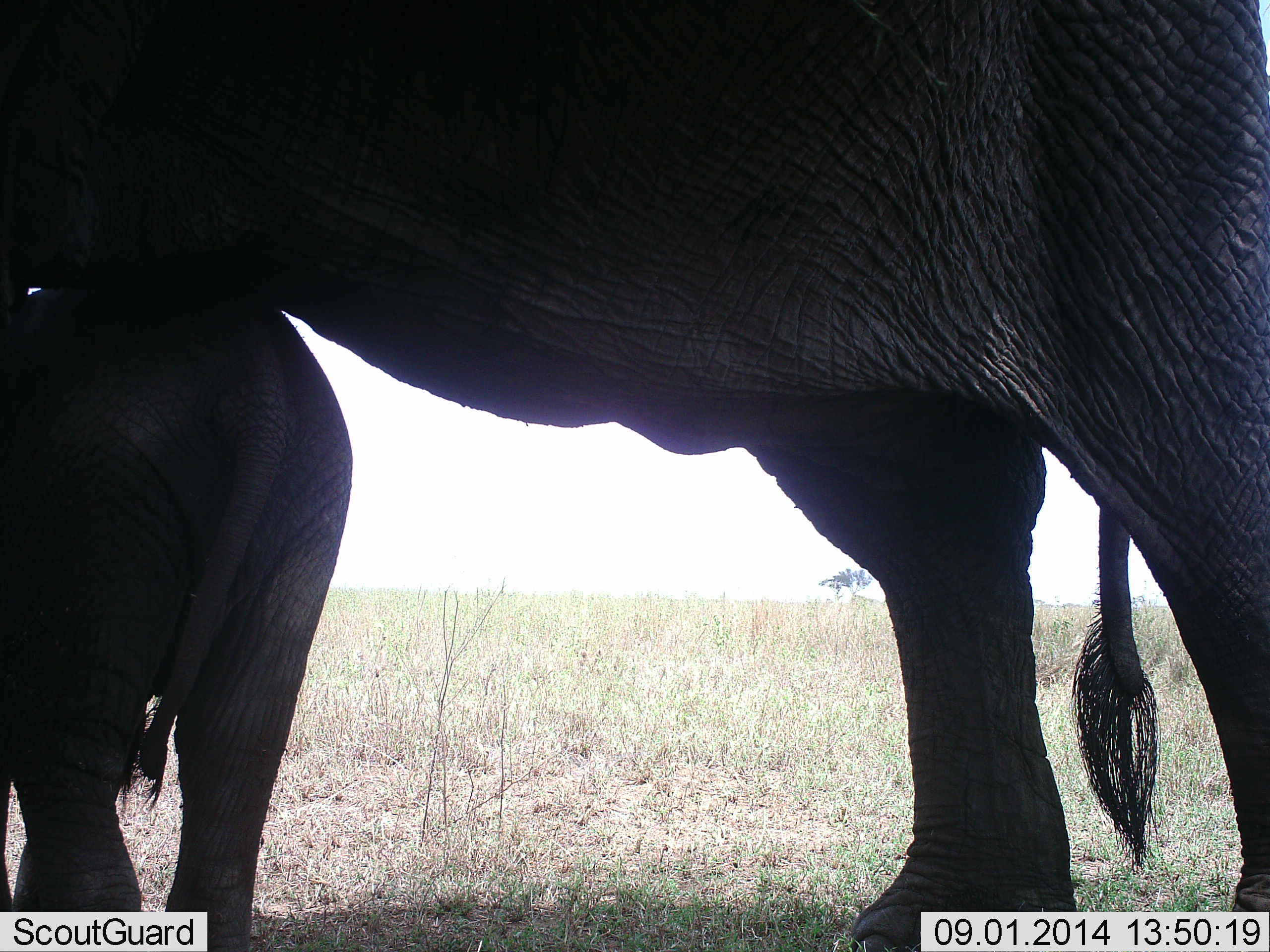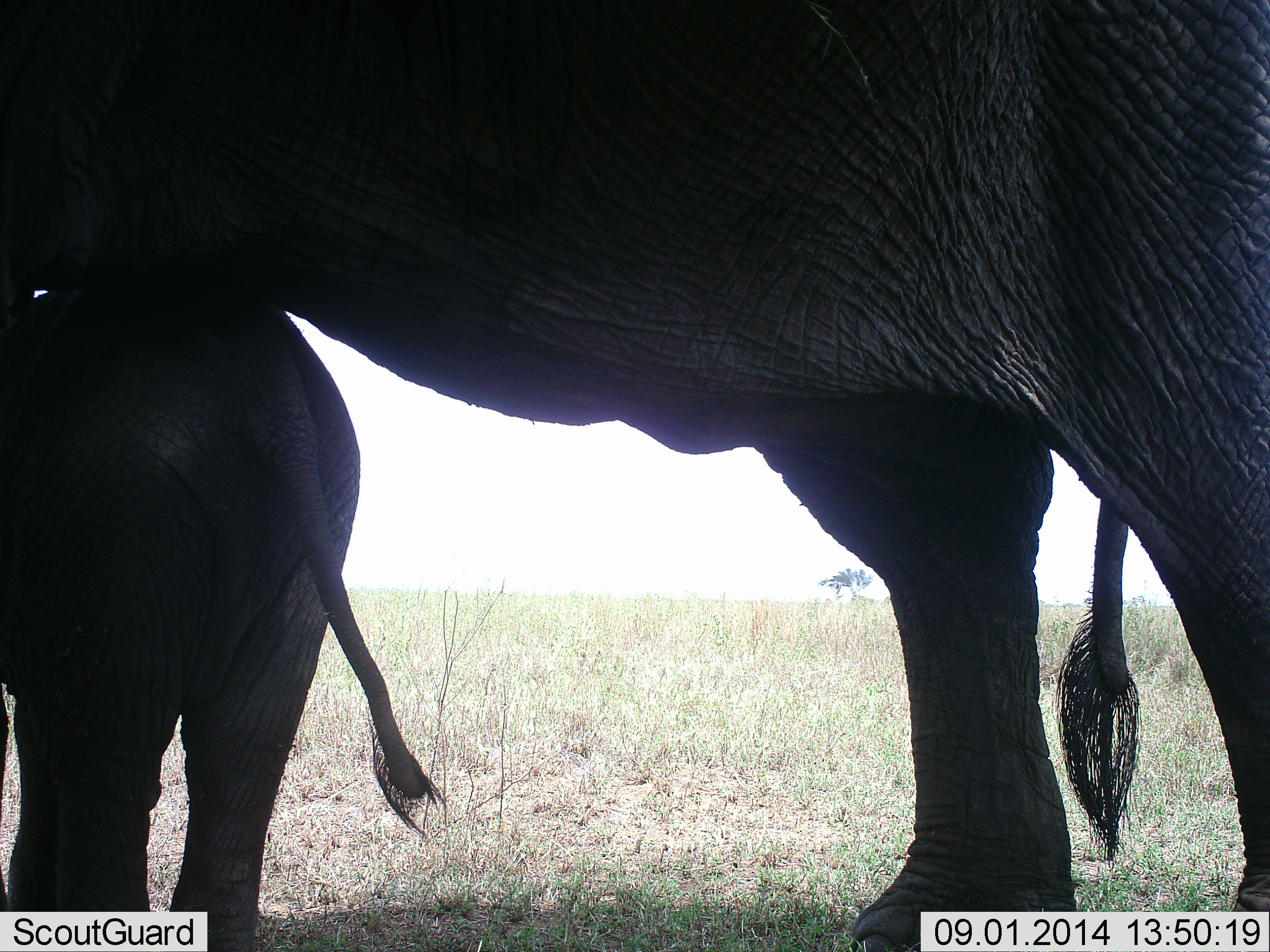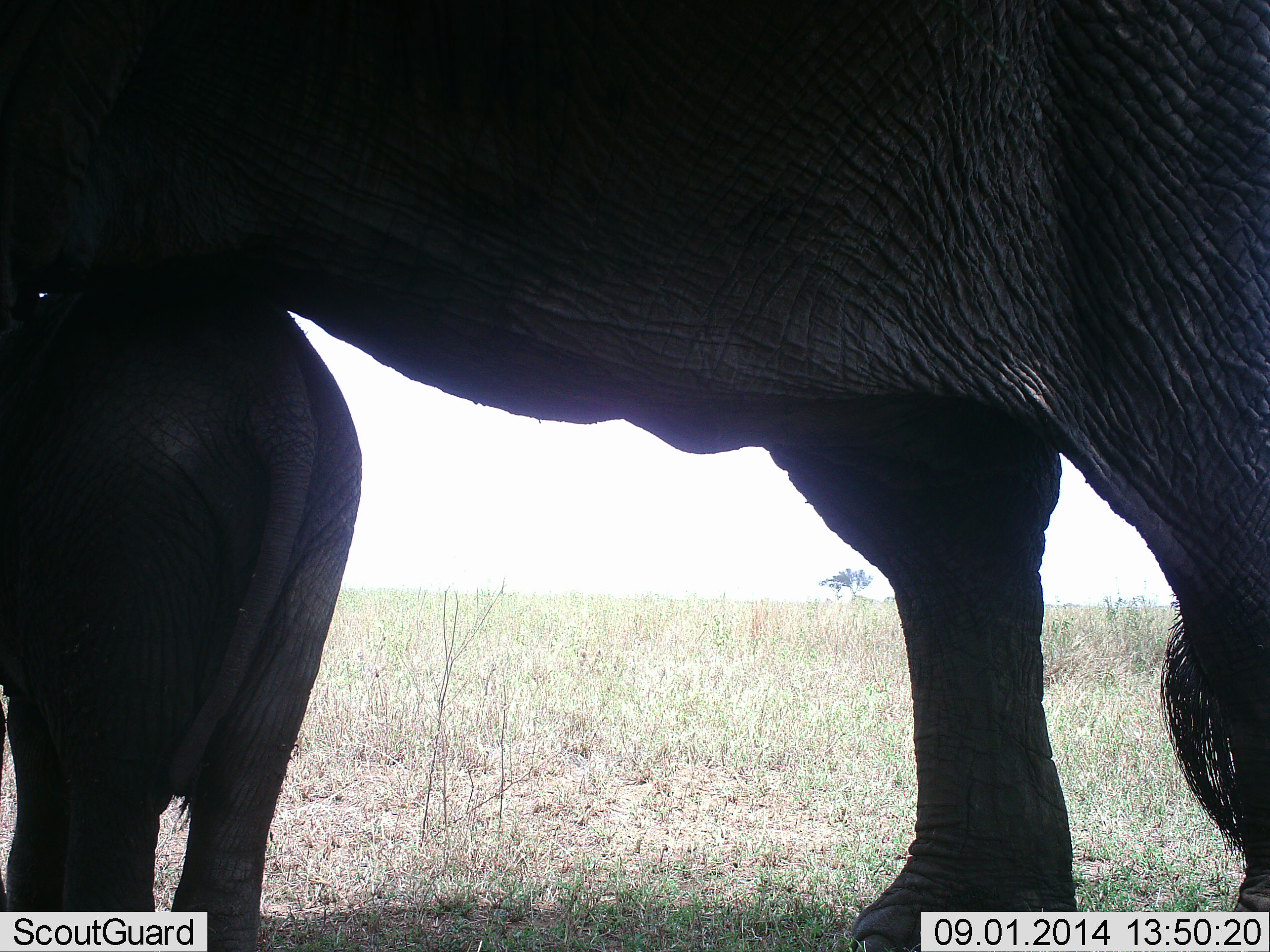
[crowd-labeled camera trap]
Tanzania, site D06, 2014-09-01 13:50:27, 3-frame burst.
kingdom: Animalia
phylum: Chordata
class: Mammalia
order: Proboscidea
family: Elephantidae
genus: Loxodonta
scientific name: Loxodonta africana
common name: african bush elephant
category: elephant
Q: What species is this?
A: Elephant (african bush elephant) (Loxodonta africana).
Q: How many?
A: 2.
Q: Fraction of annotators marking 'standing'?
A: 100%.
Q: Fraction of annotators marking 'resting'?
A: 0%.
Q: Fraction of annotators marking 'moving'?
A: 0%.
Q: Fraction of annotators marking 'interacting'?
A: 0%.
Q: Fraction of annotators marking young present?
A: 70%.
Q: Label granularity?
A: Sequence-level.